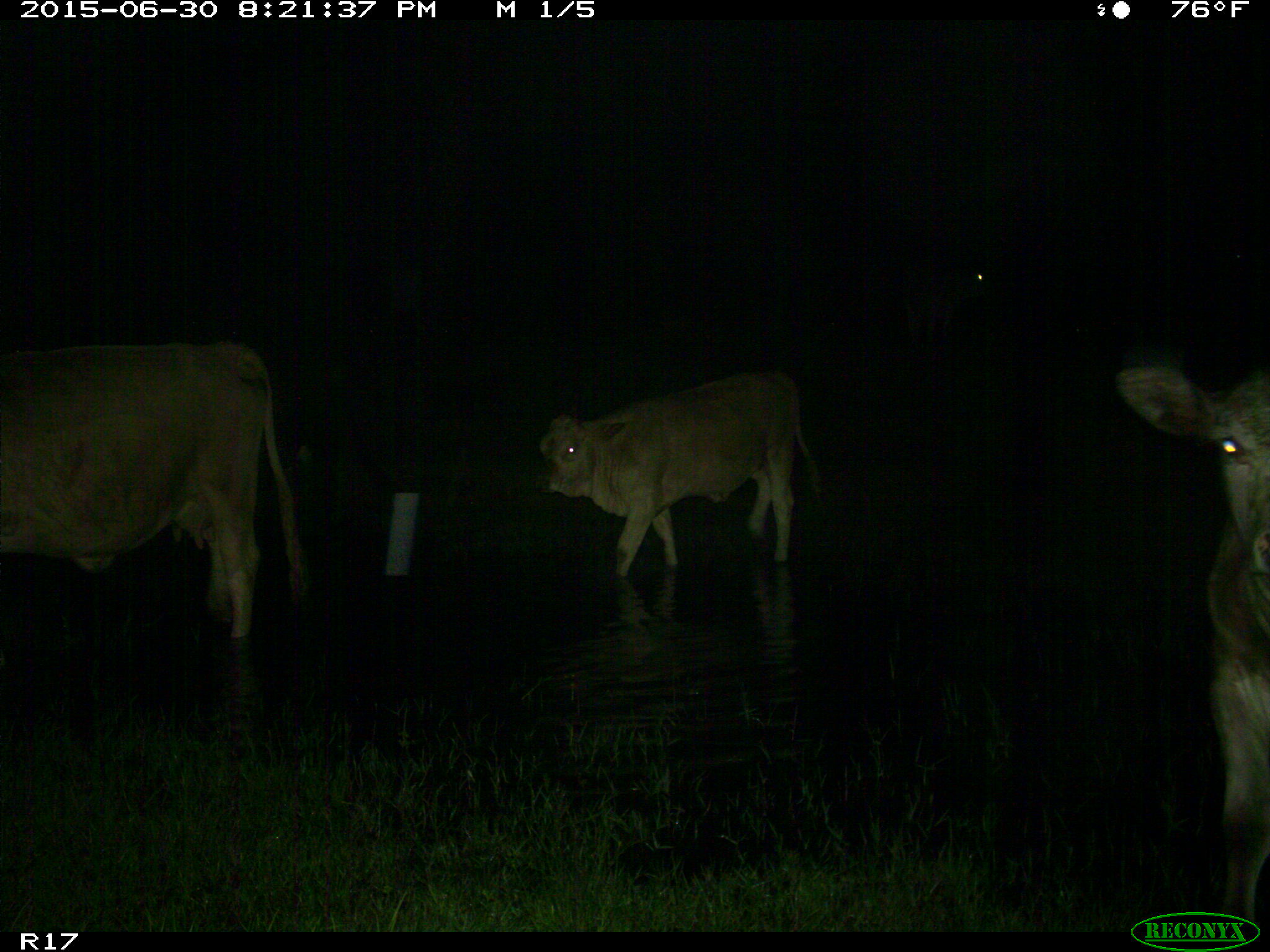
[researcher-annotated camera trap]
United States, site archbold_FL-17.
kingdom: Animalia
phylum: Chordata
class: Mammalia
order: Artiodactyla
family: Bovidae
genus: Bos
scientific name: Bos taurus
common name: domestic cow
Bos taurus (domestic cow).